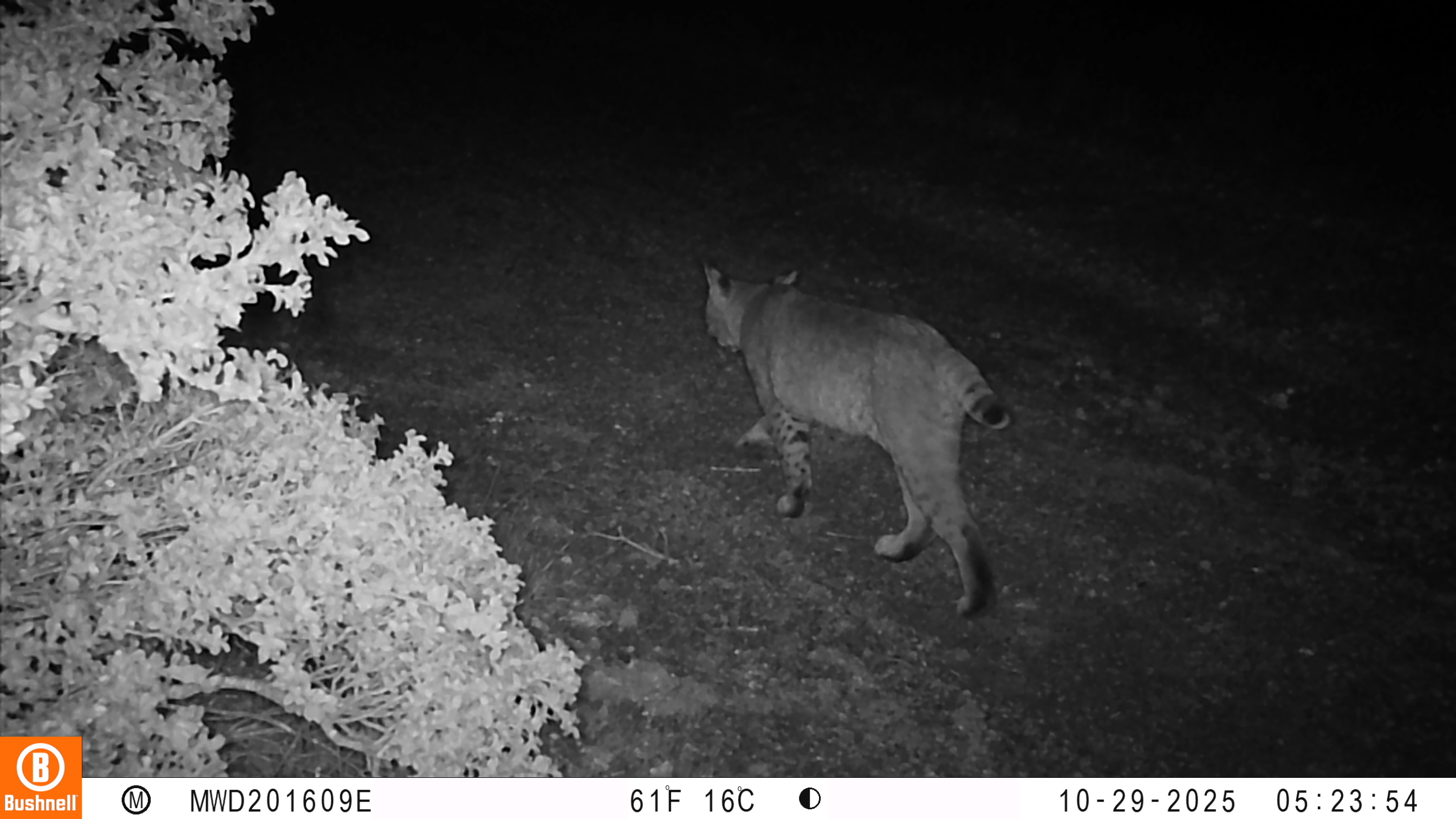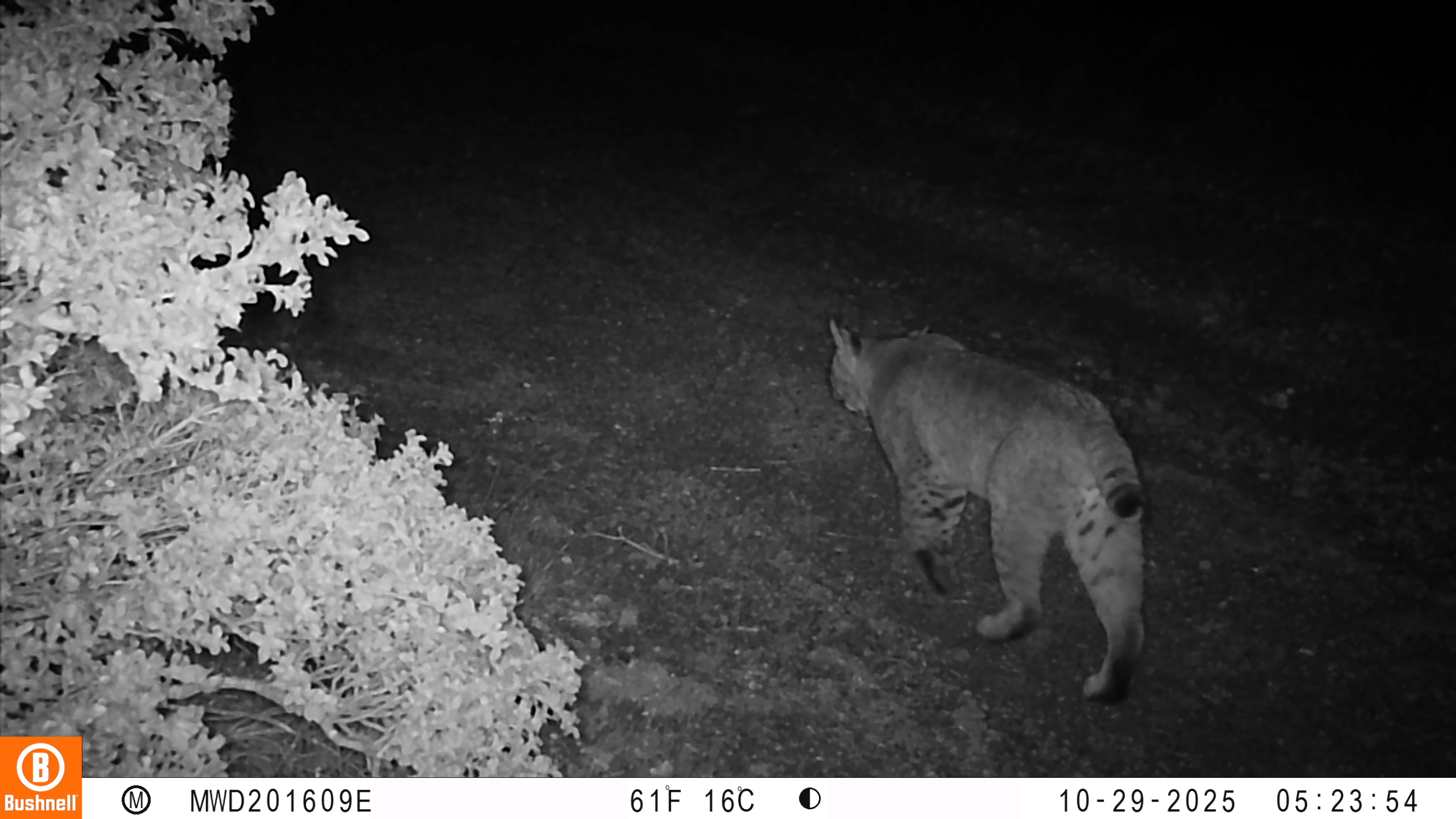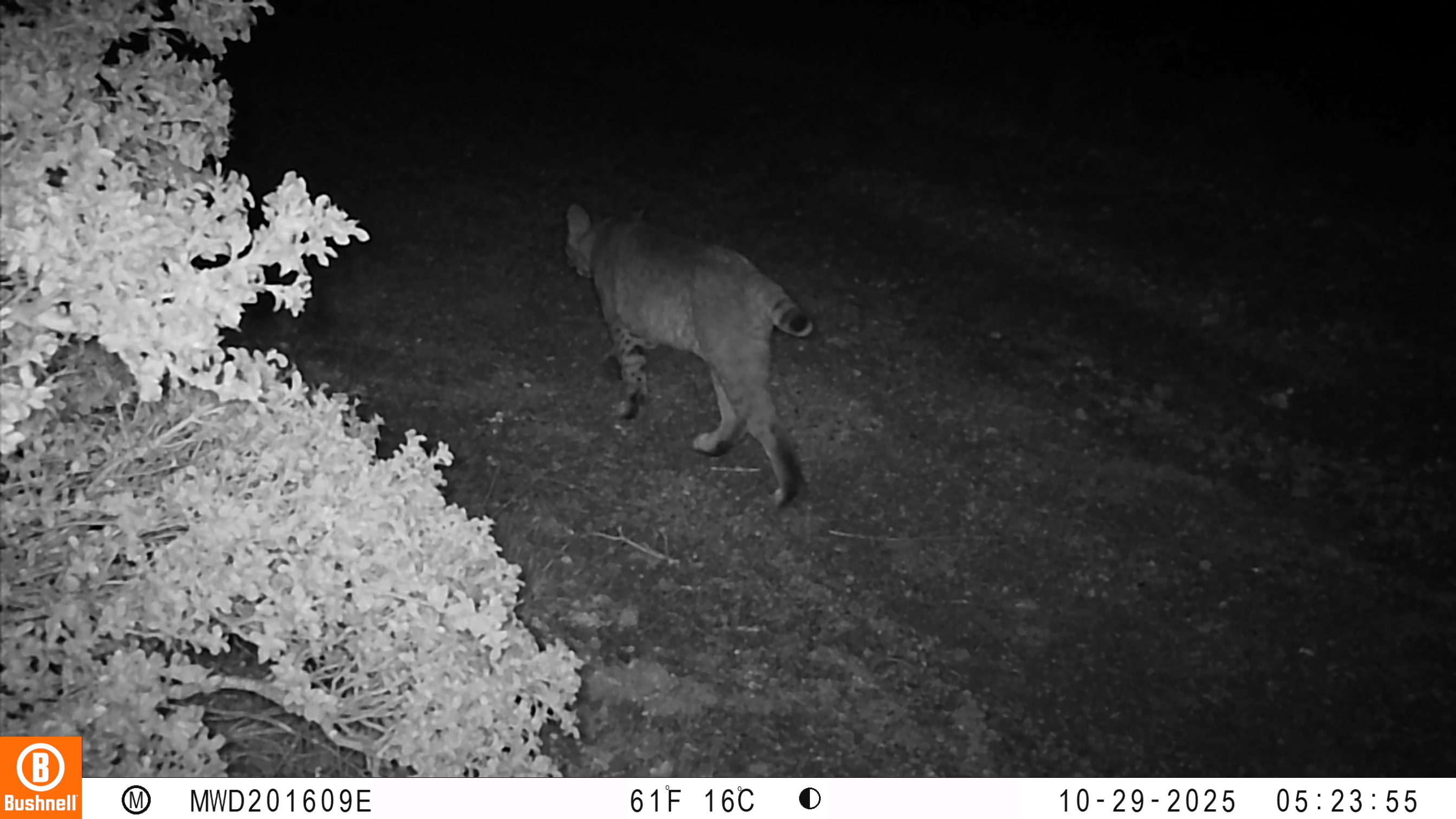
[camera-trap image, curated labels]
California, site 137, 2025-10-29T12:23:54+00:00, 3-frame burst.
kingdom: Animalia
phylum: Chordata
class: Mammalia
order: Carnivora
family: Felidae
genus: Lynx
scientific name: Lynx rufus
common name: bobcat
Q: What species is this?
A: Bobcat (Lynx rufus).